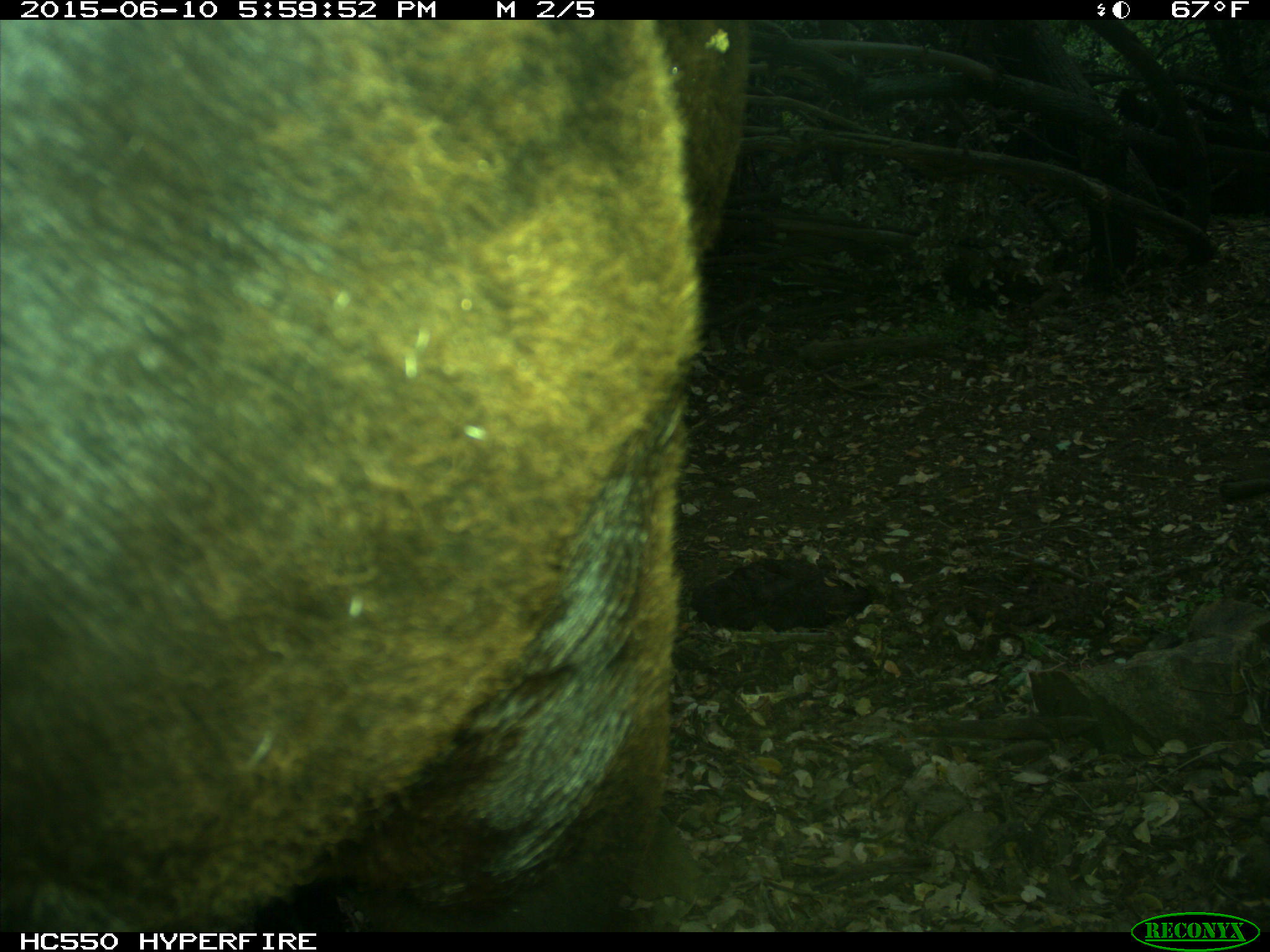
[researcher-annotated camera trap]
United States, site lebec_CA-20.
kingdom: Animalia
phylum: Chordata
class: Mammalia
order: Artiodactyla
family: Bovidae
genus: Bos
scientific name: Bos taurus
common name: domestic cow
Bos taurus (domestic cow).